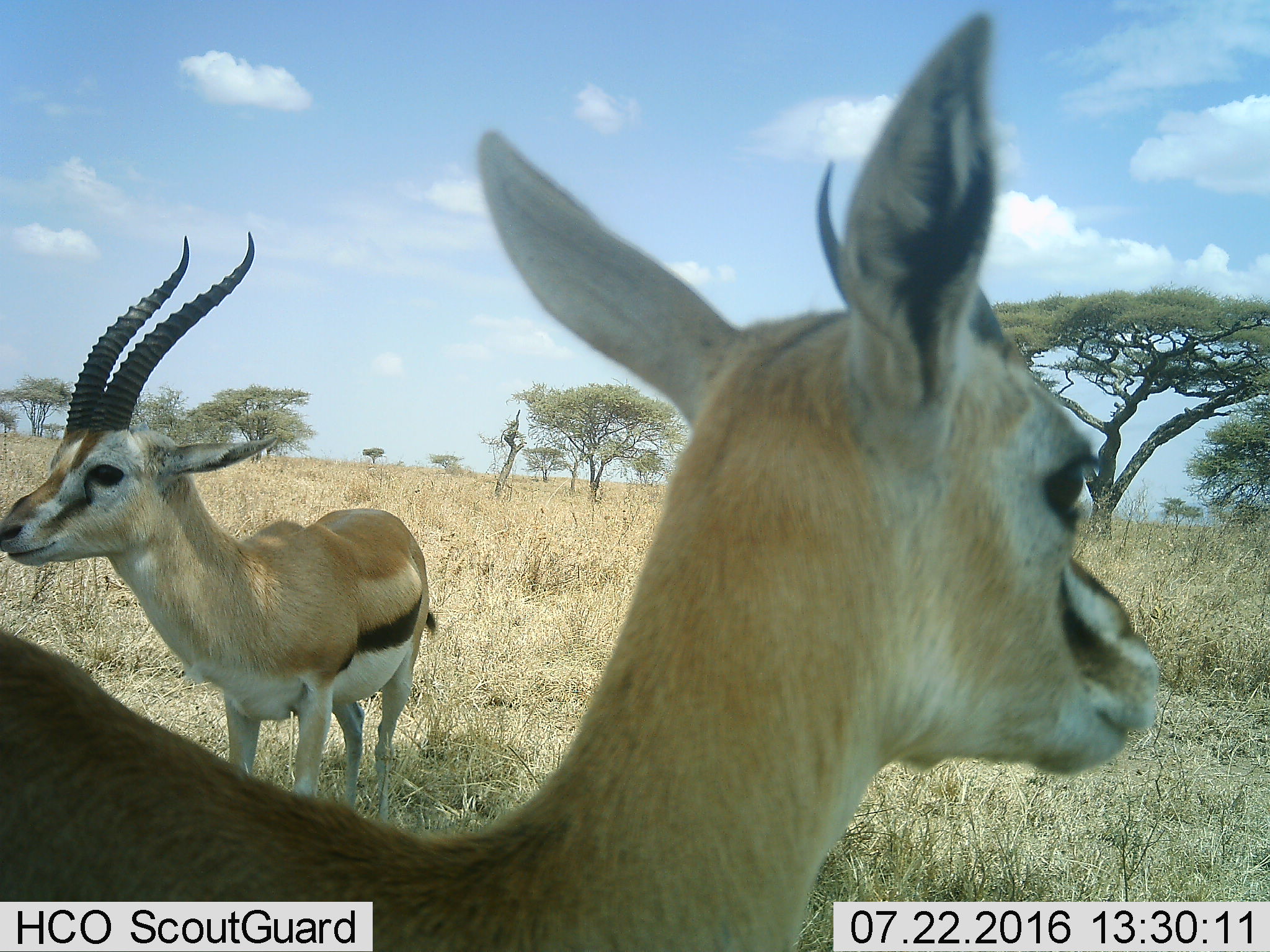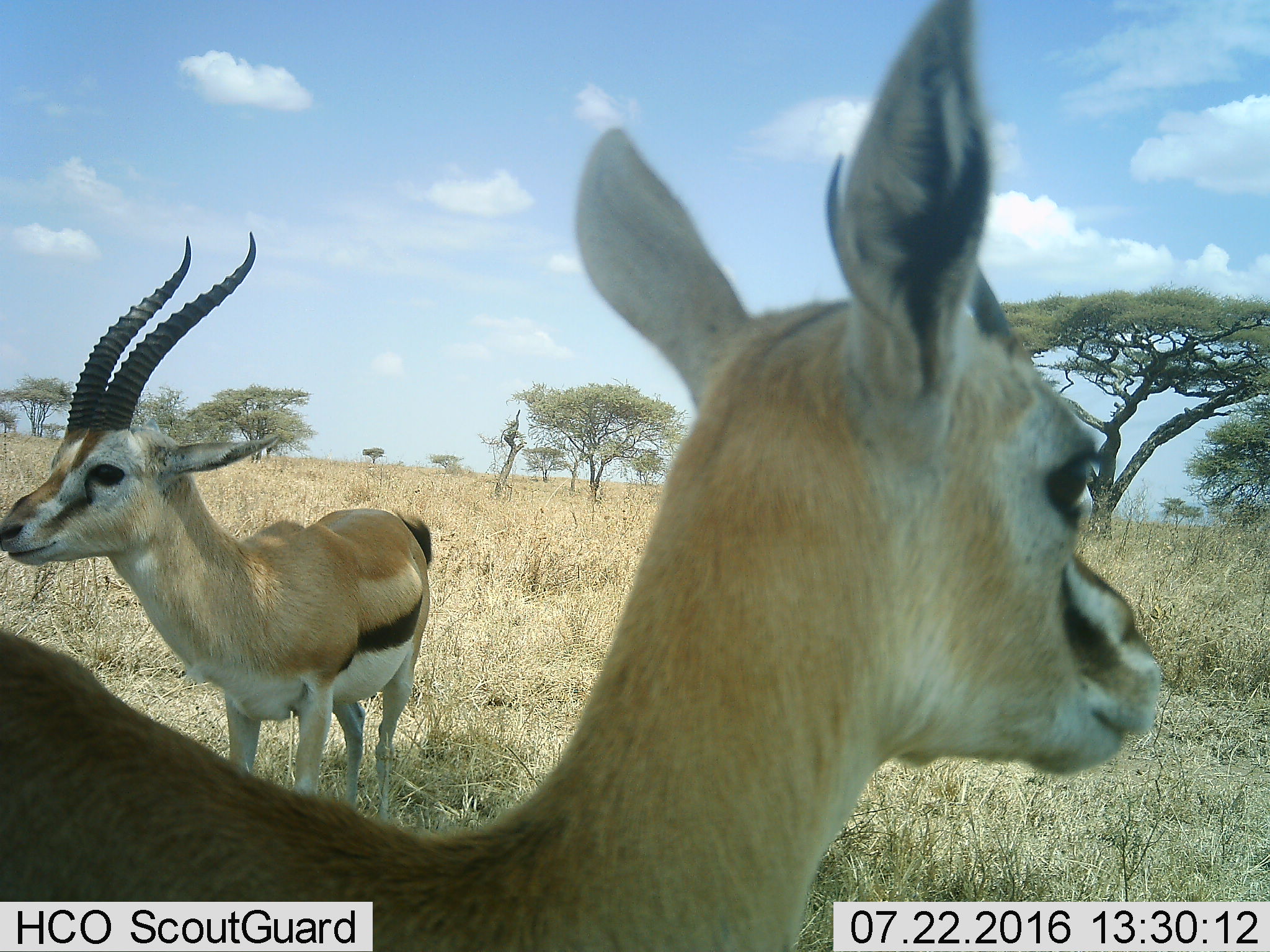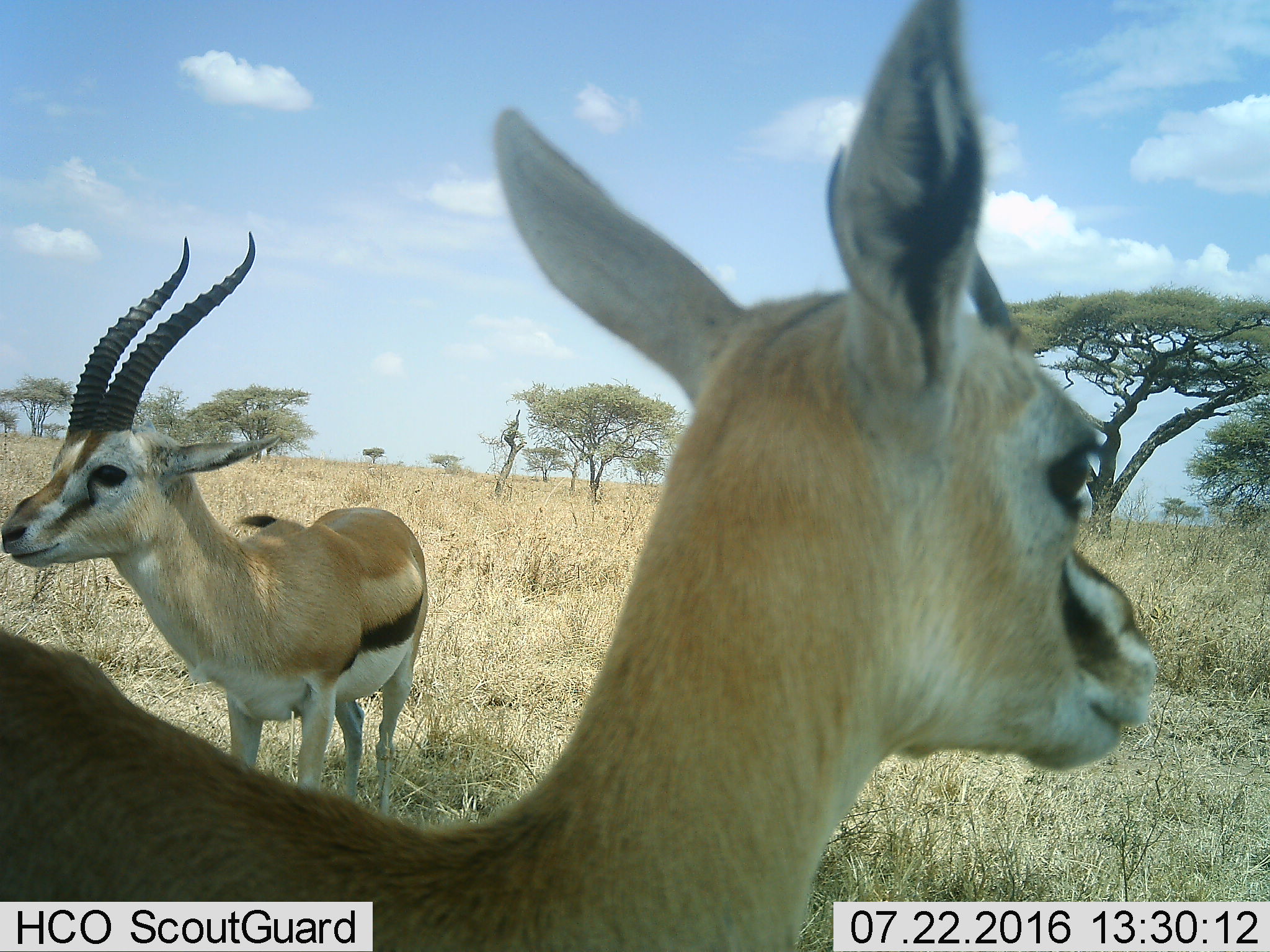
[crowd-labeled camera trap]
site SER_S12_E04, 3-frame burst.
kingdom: Animalia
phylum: Chordata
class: Mammalia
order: Artiodactyla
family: Bovidae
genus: Eudorcas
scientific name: Eudorcas thomsonii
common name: thomson's gazelle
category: gazellethomsons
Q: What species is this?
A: Gazellethomsons (thomson's gazelle) (Eudorcas thomsonii).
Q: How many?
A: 2.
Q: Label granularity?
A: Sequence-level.